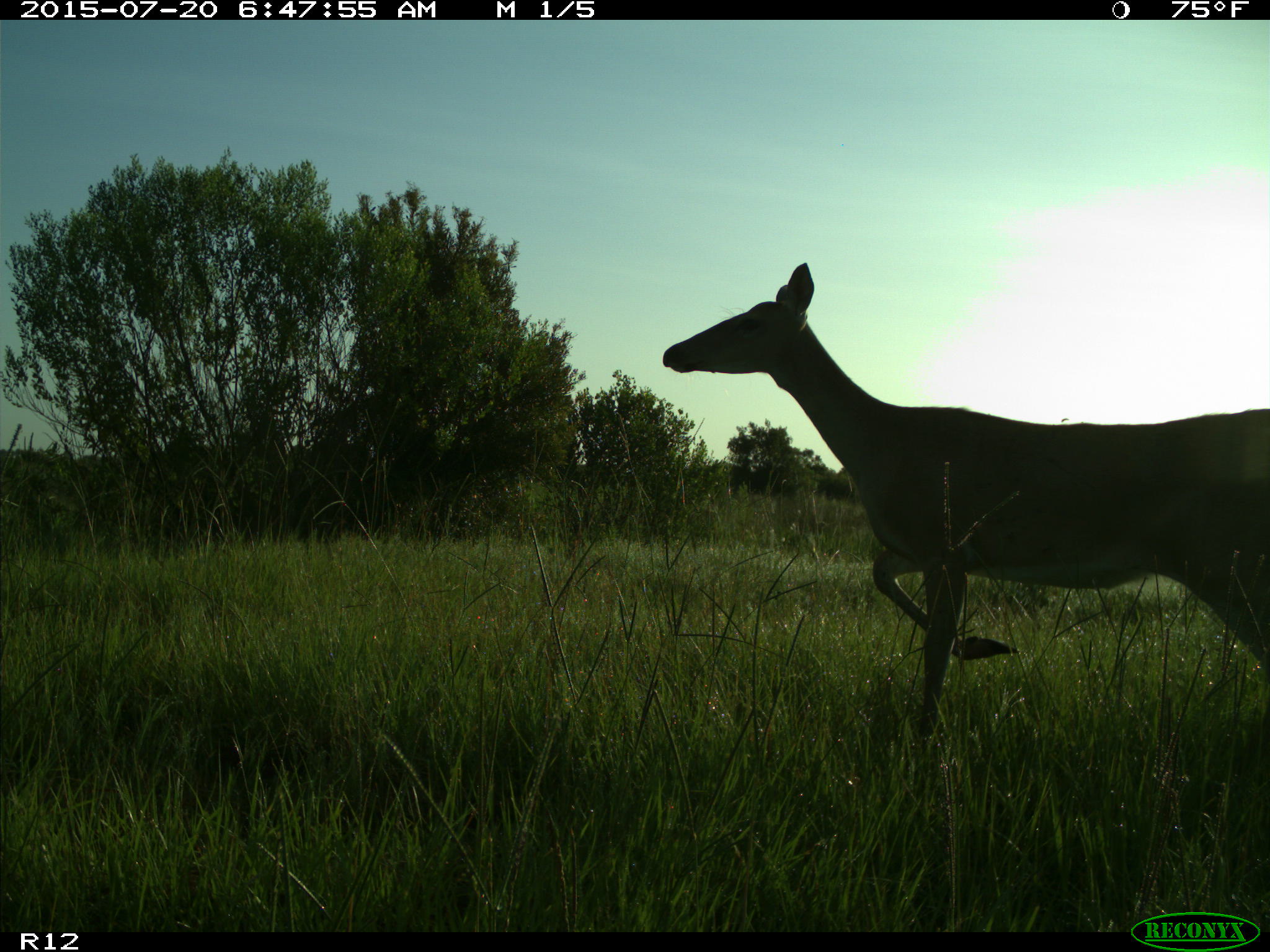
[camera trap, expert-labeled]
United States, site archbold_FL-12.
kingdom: Animalia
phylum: Chordata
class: Mammalia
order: Artiodactyla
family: Cervidae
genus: Odocoileus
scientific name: Odocoileus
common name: deer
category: unidentified deer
Unidentified deer (deer) (Odocoileus).